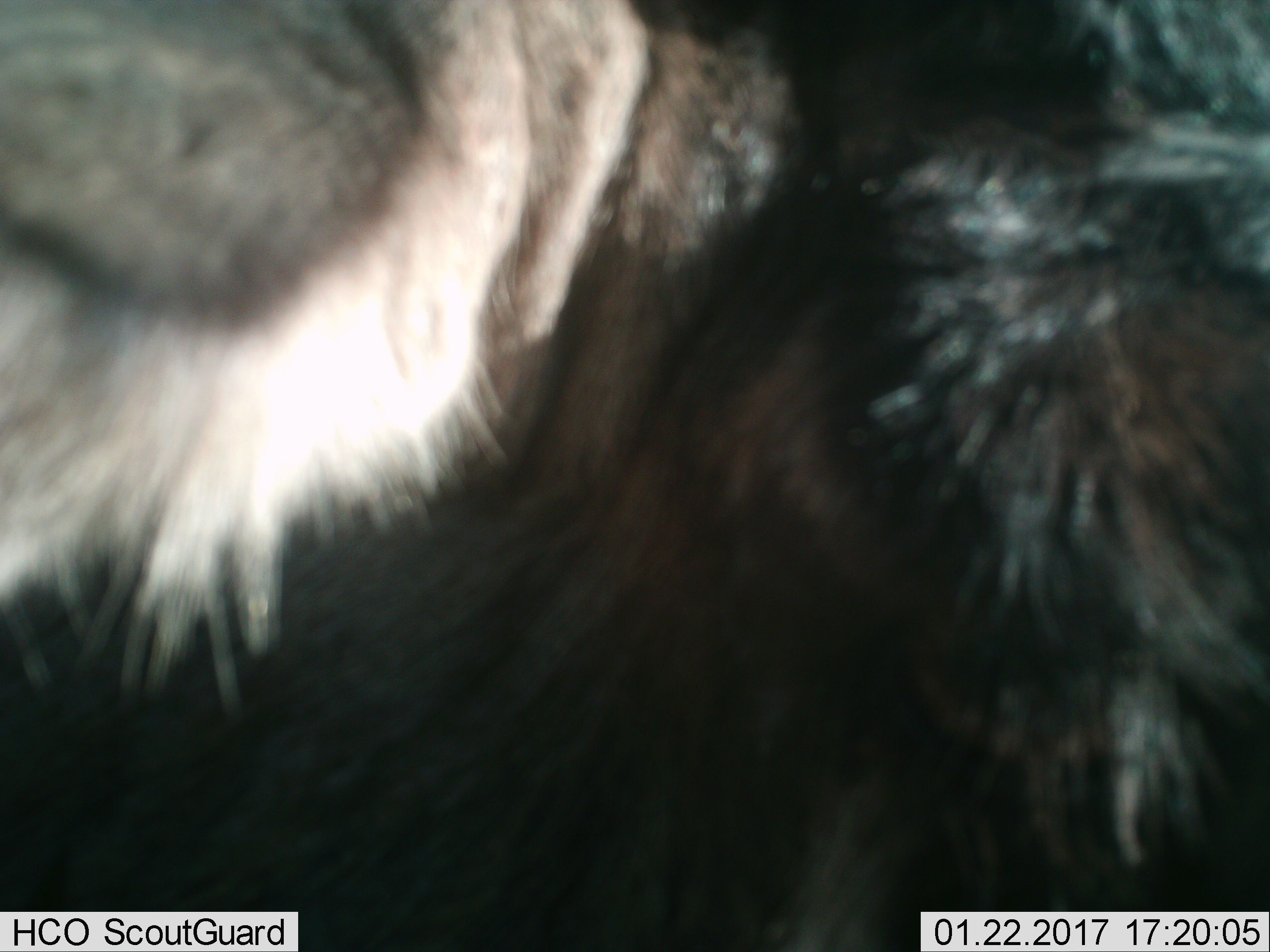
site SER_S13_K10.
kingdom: Animalia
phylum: Chordata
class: Mammalia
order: Artiodactyla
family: Bovidae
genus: Connochaetes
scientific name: Connochaetes taurinus taurinus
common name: blue wildebeest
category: wildebeestblue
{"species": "wildebeestblue (blue wildebeest) (Connochaetes taurinus taurinus)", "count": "1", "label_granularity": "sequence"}